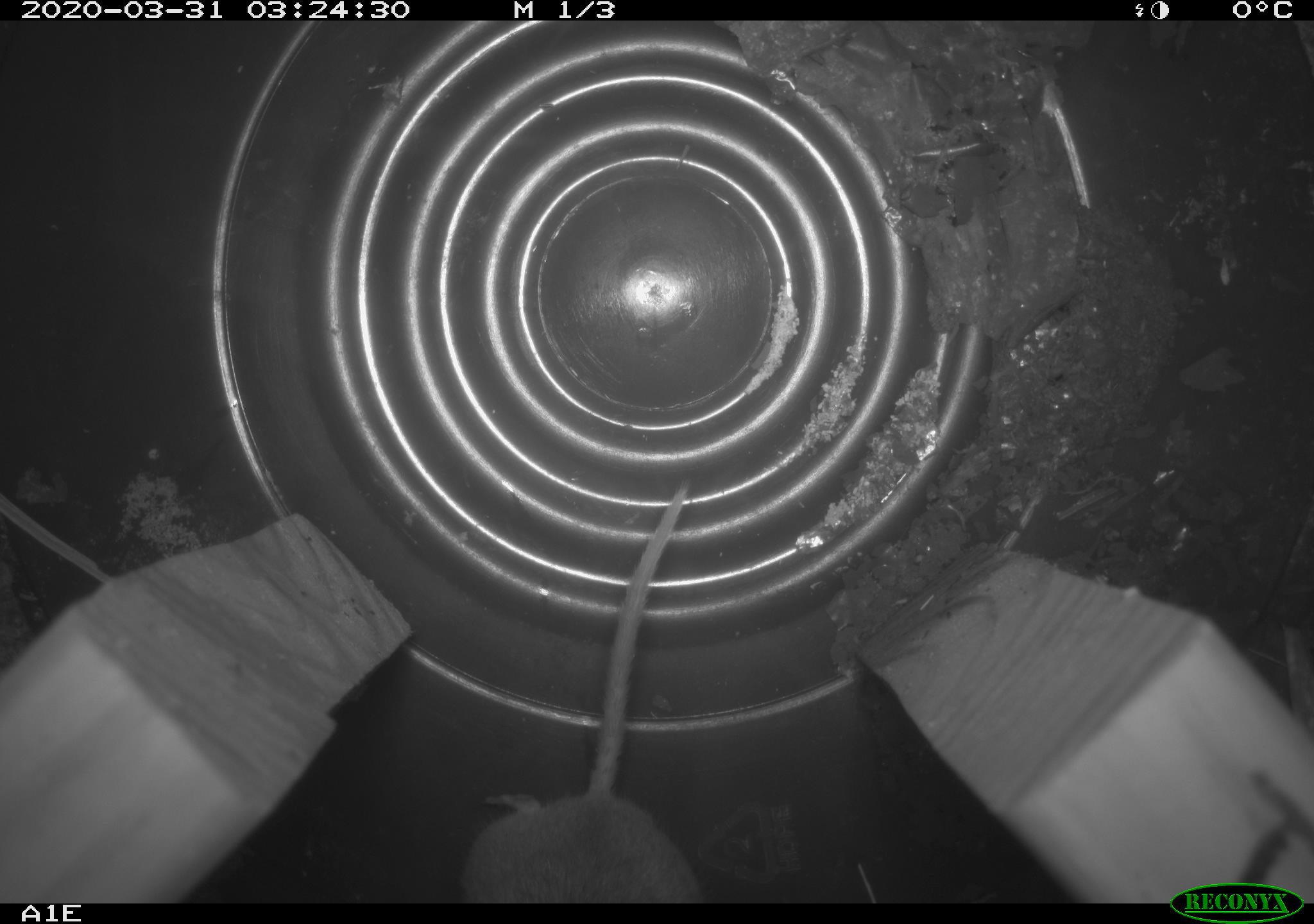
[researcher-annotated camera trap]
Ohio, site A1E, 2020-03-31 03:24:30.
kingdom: Animalia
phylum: Chordata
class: Mammalia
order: Rodentia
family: Cricetidae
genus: Peromyscus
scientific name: Peromyscus leucopus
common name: white-footed mouse